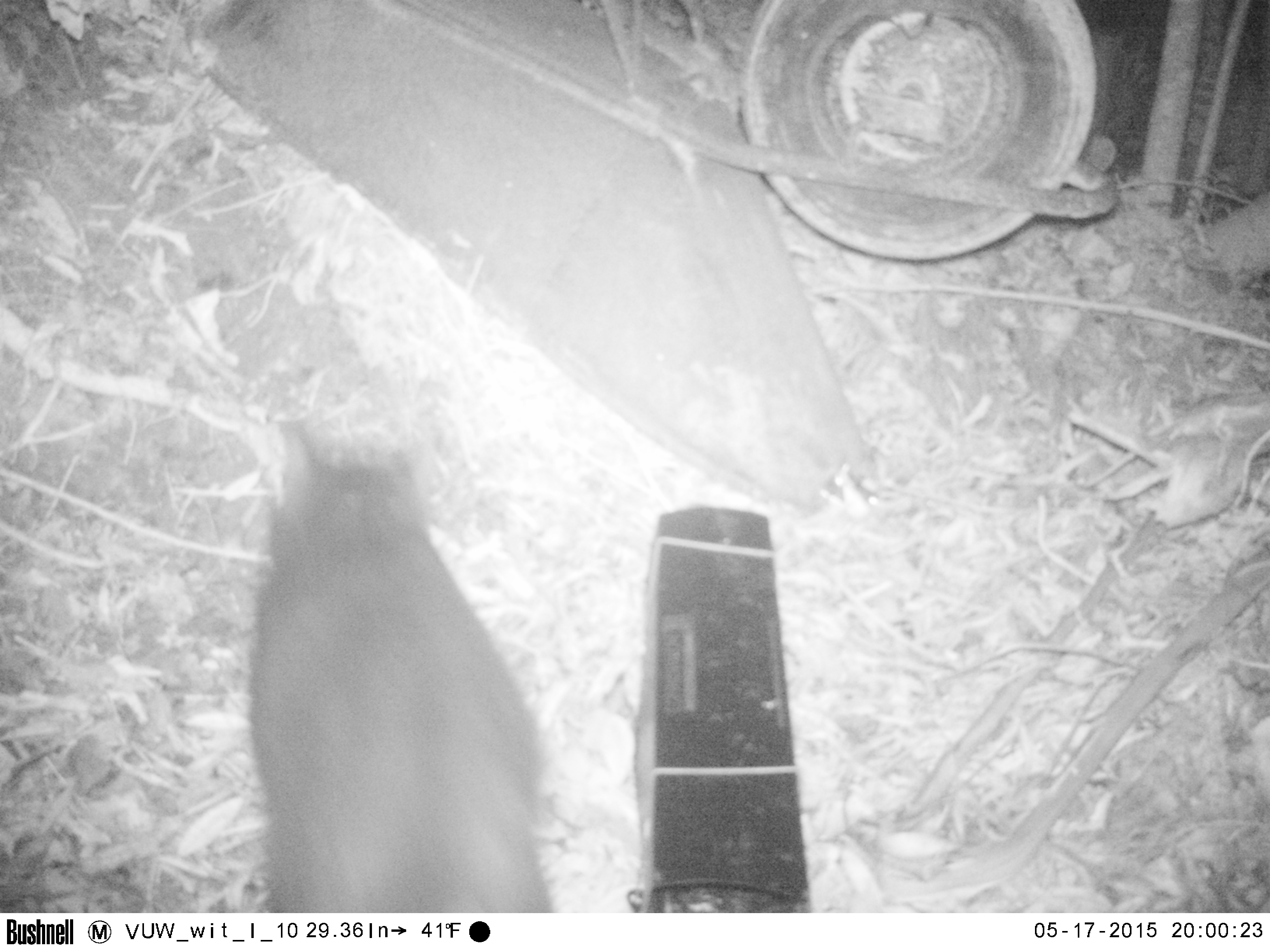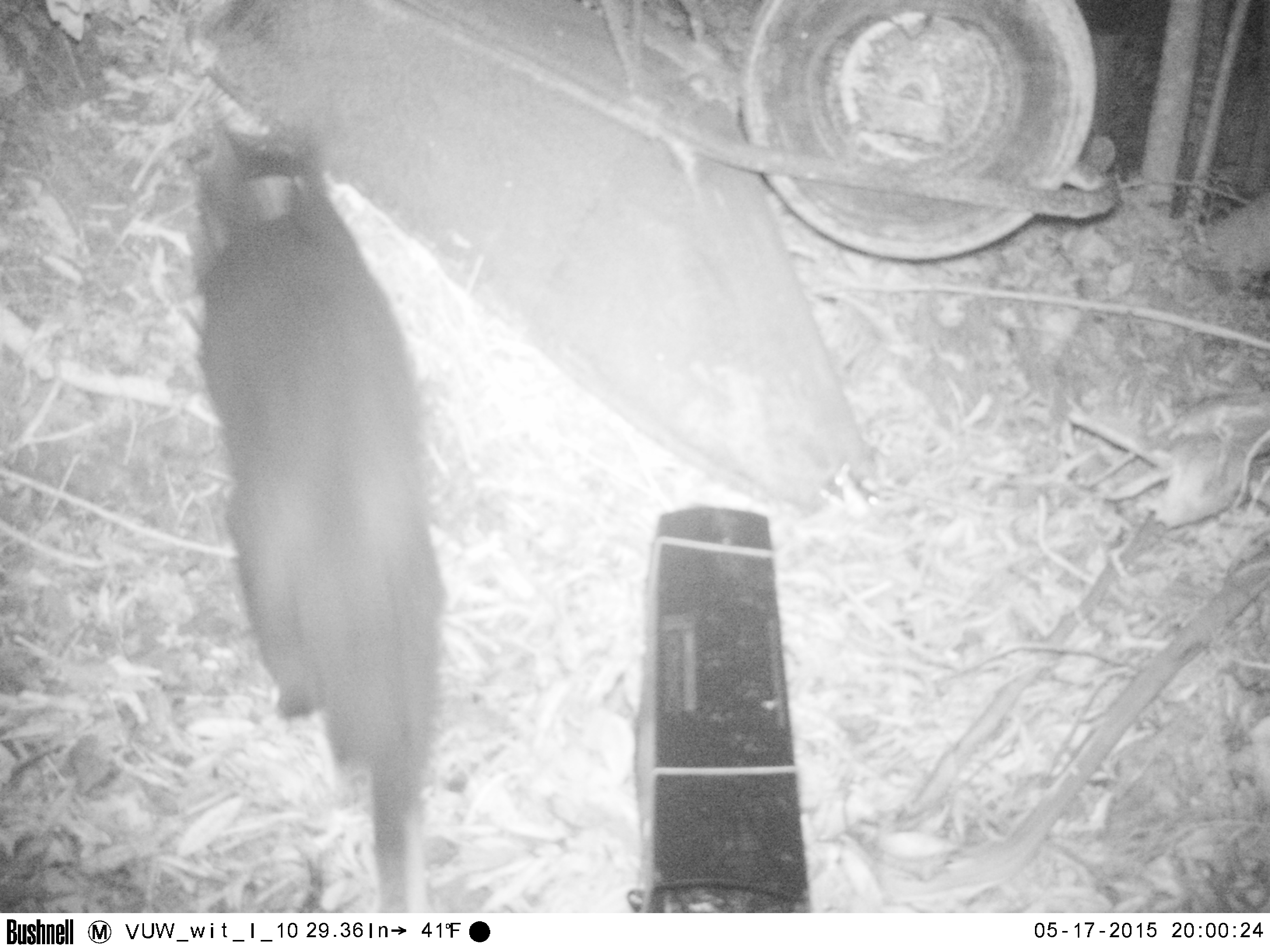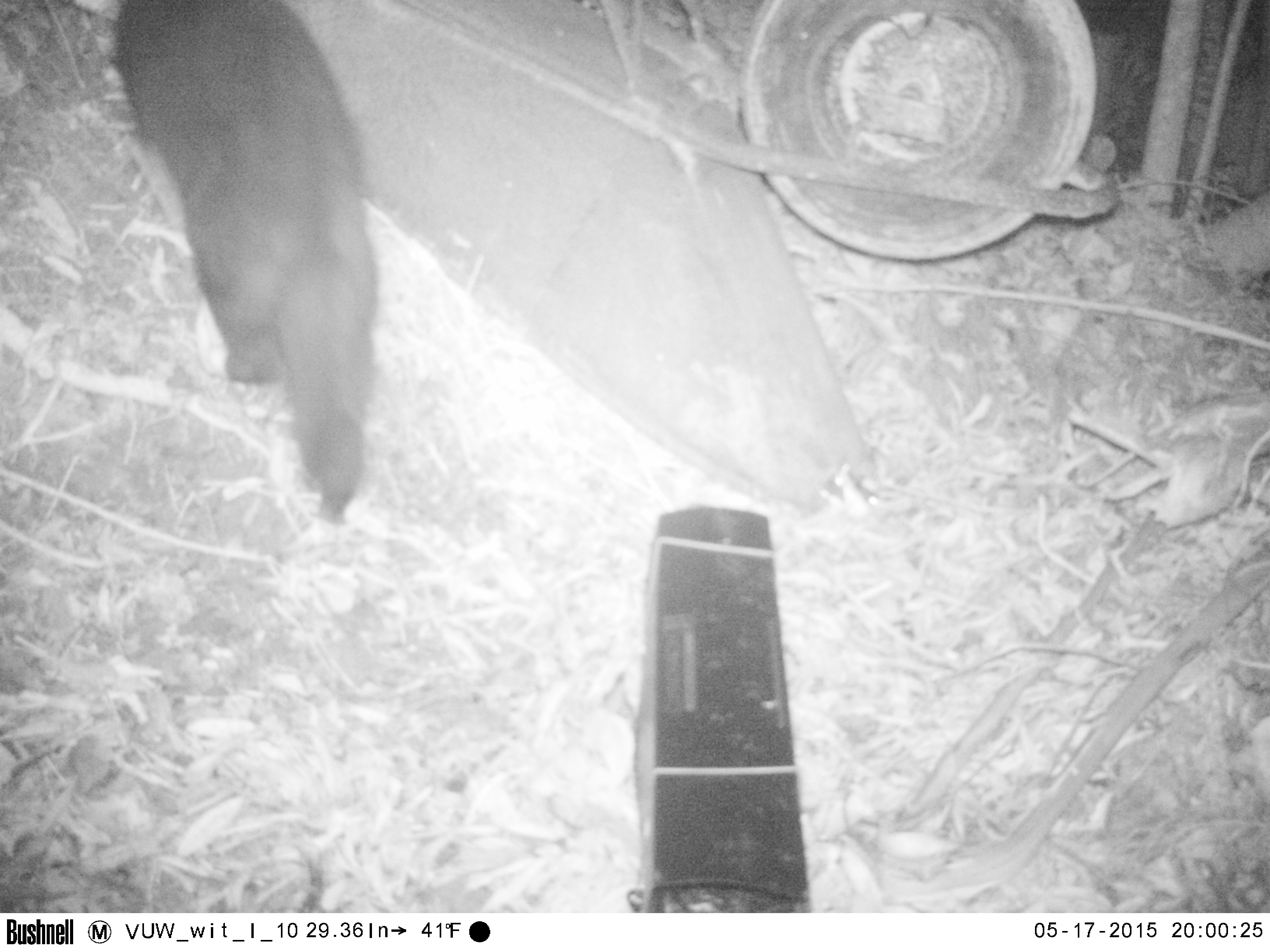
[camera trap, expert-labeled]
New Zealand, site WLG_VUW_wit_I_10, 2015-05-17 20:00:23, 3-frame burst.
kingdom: Animalia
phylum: Chordata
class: Mammalia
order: Carnivora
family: Felidae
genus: Felis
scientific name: Felis catus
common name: domestic cat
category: cat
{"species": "cat (domestic cat) (Felis catus)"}